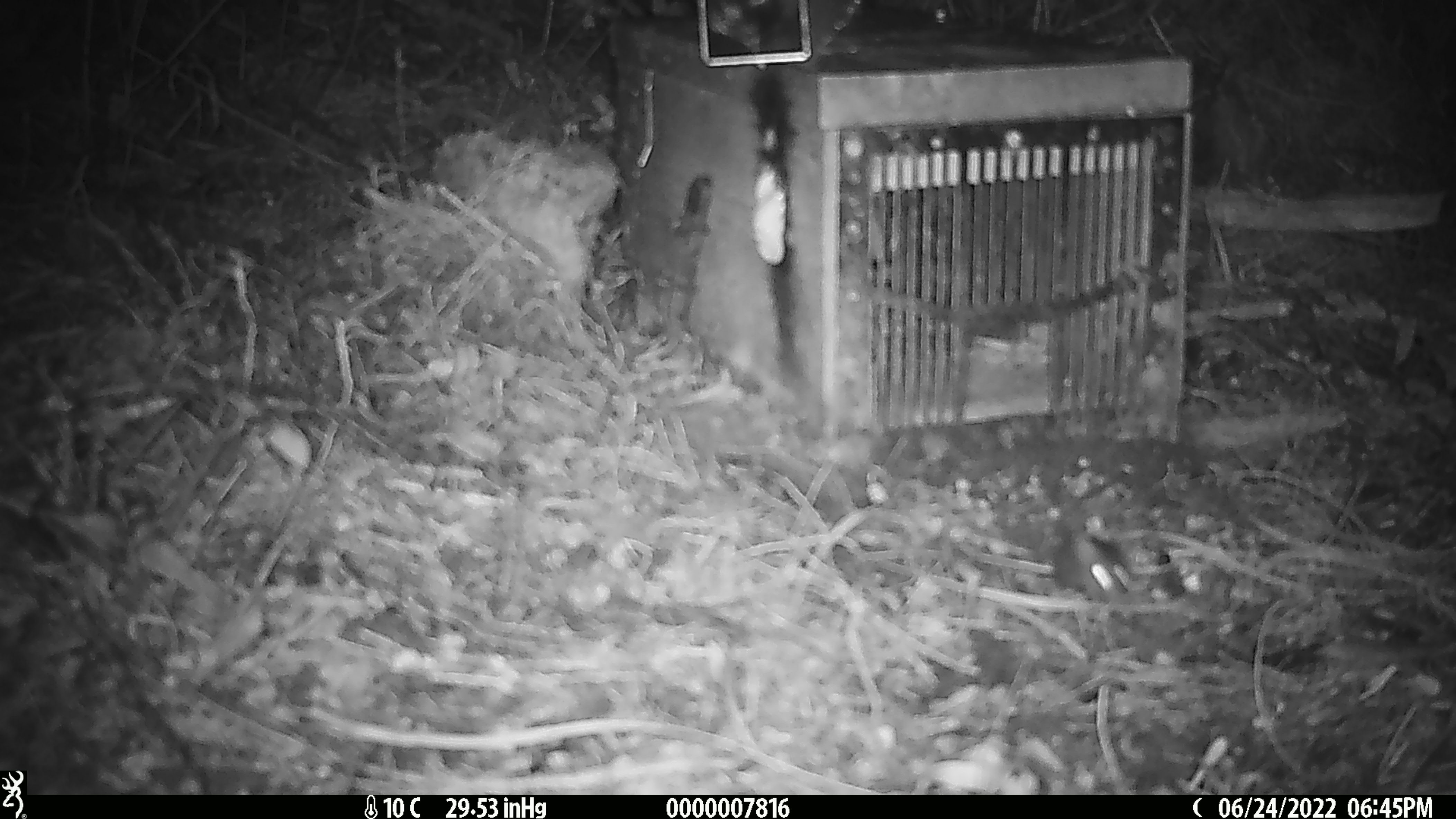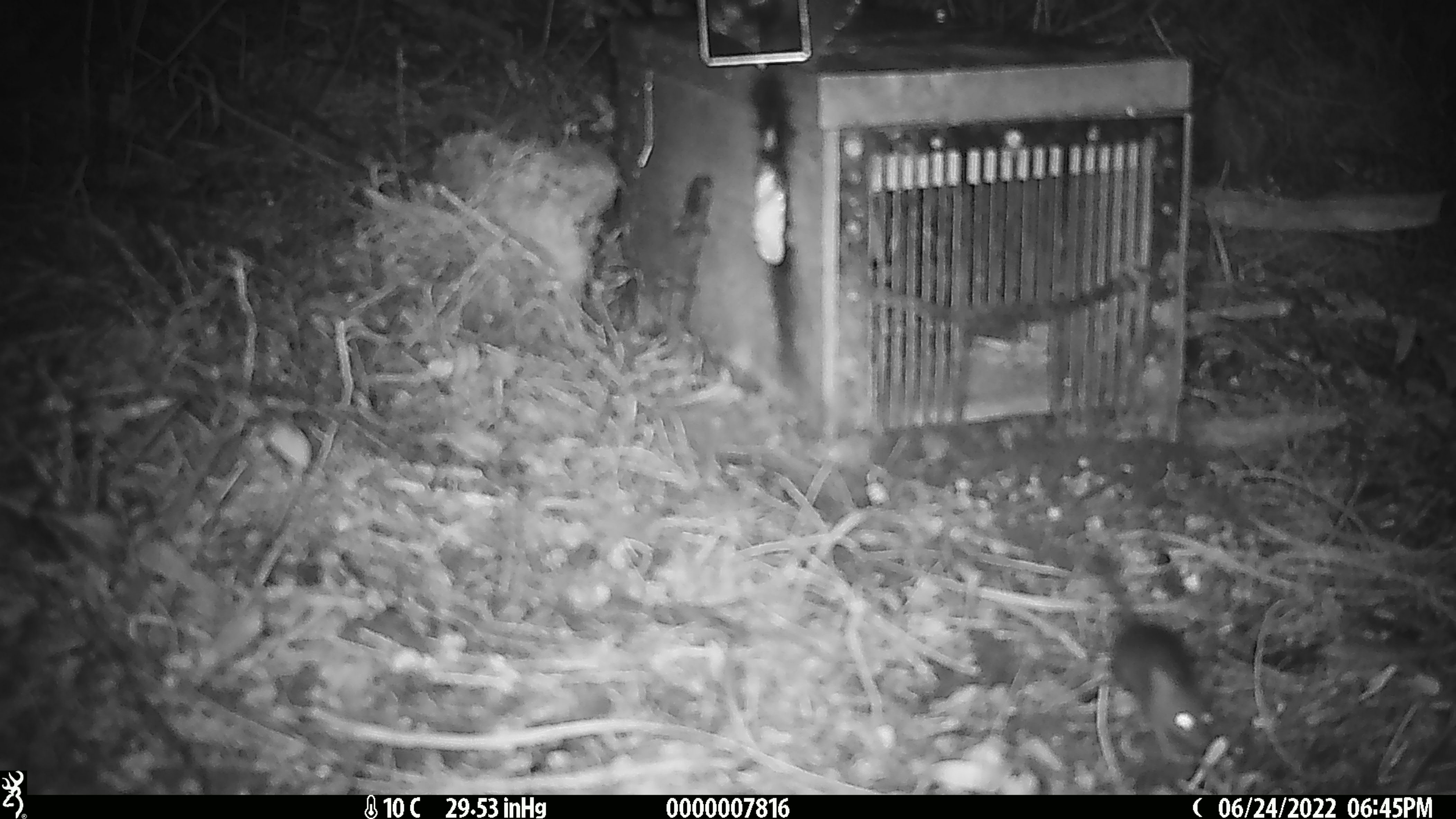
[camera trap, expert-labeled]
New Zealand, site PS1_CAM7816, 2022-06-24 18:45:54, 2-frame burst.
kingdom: Animalia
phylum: Chordata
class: Mammalia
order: Rodentia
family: Muridae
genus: Mus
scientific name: Mus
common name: mouse